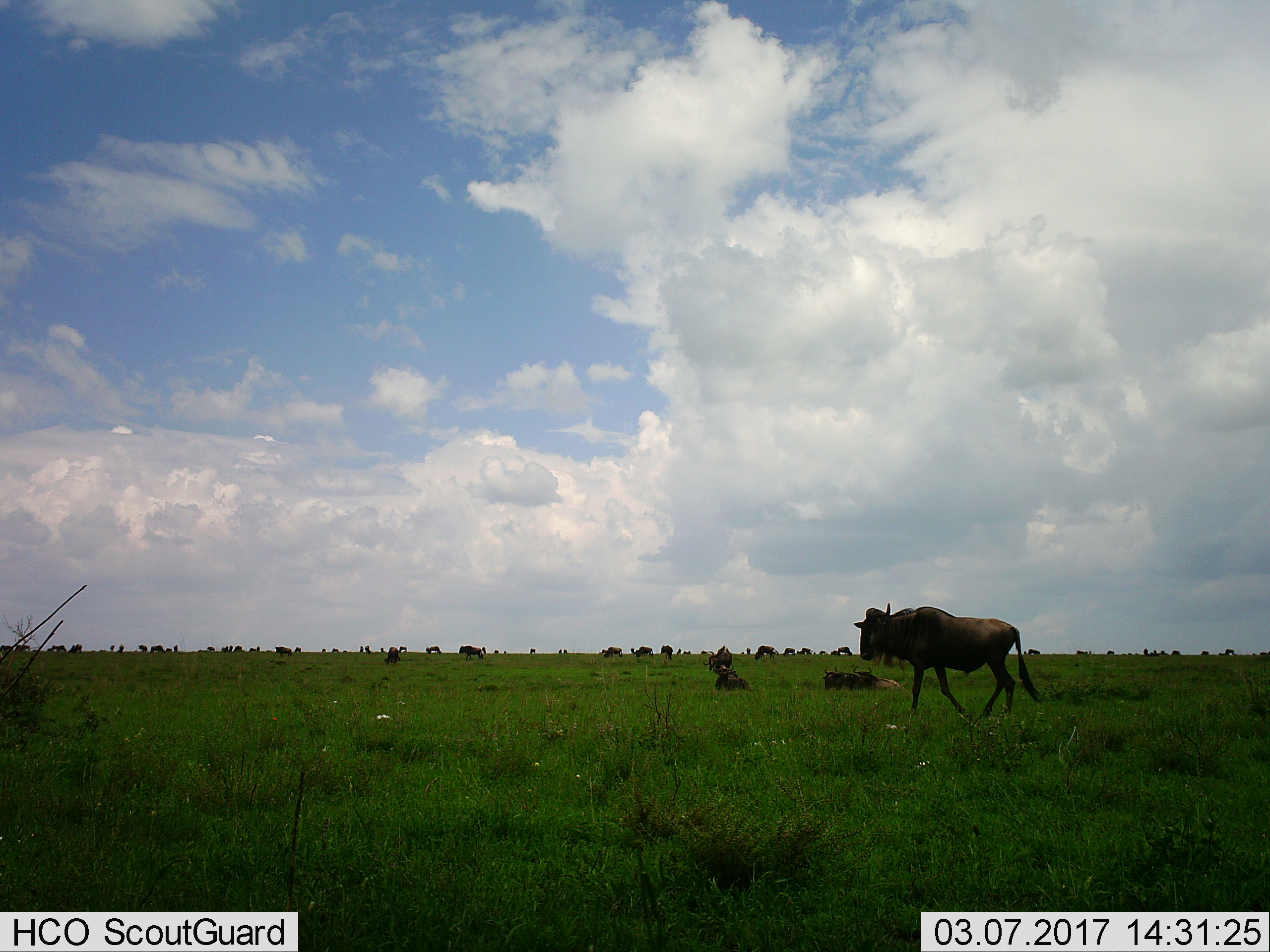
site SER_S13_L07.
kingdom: Animalia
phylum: Chordata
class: Mammalia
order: Artiodactyla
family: Bovidae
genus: Connochaetes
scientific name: Connochaetes taurinus taurinus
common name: blue wildebeest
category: wildebeestblue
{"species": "wildebeestblue (blue wildebeest) (Connochaetes taurinus taurinus)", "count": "11-50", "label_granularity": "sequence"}